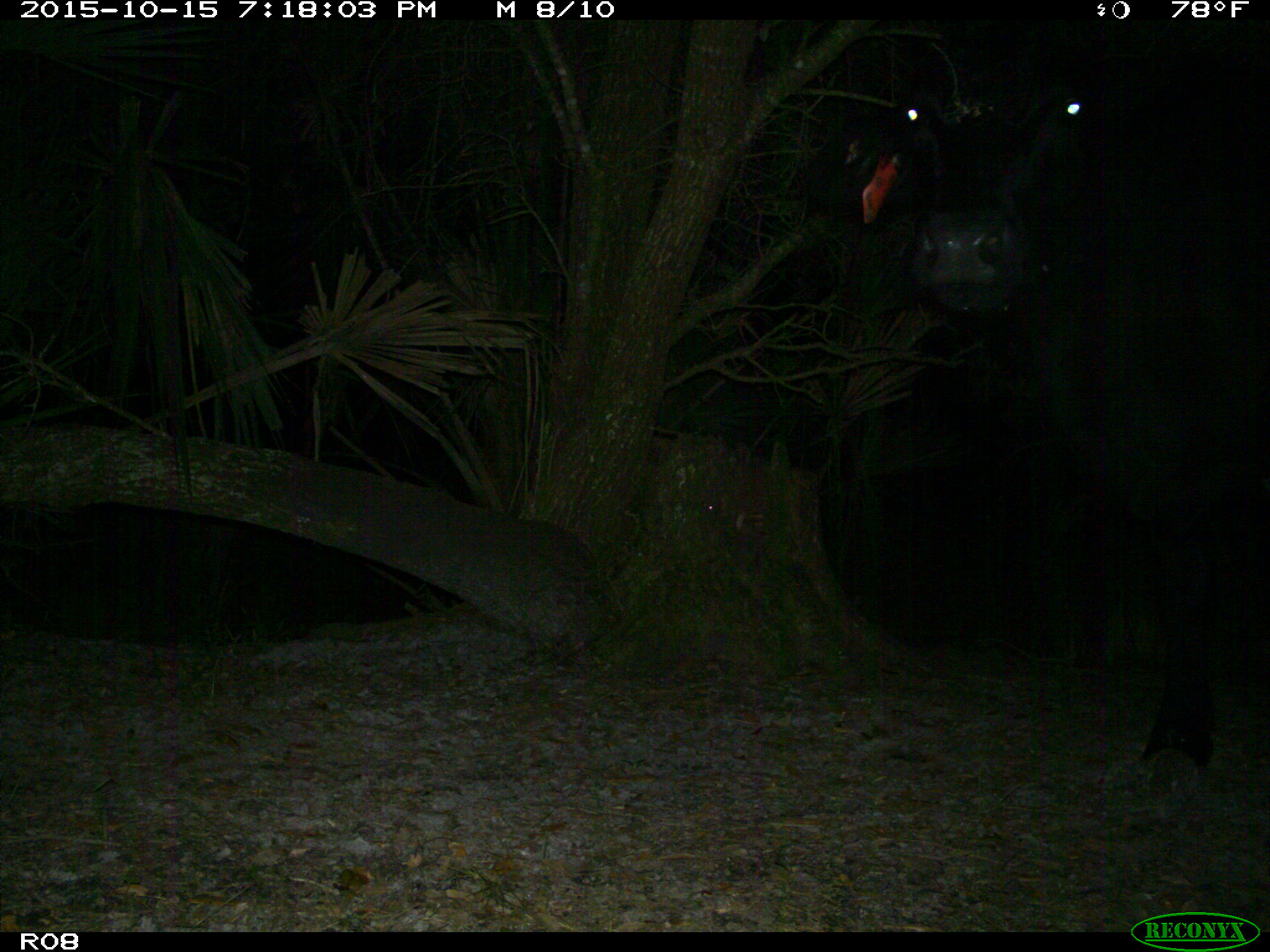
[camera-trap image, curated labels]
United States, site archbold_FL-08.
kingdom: Animalia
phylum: Chordata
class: Mammalia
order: Artiodactyla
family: Bovidae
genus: Bos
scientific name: Bos taurus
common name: domestic cow